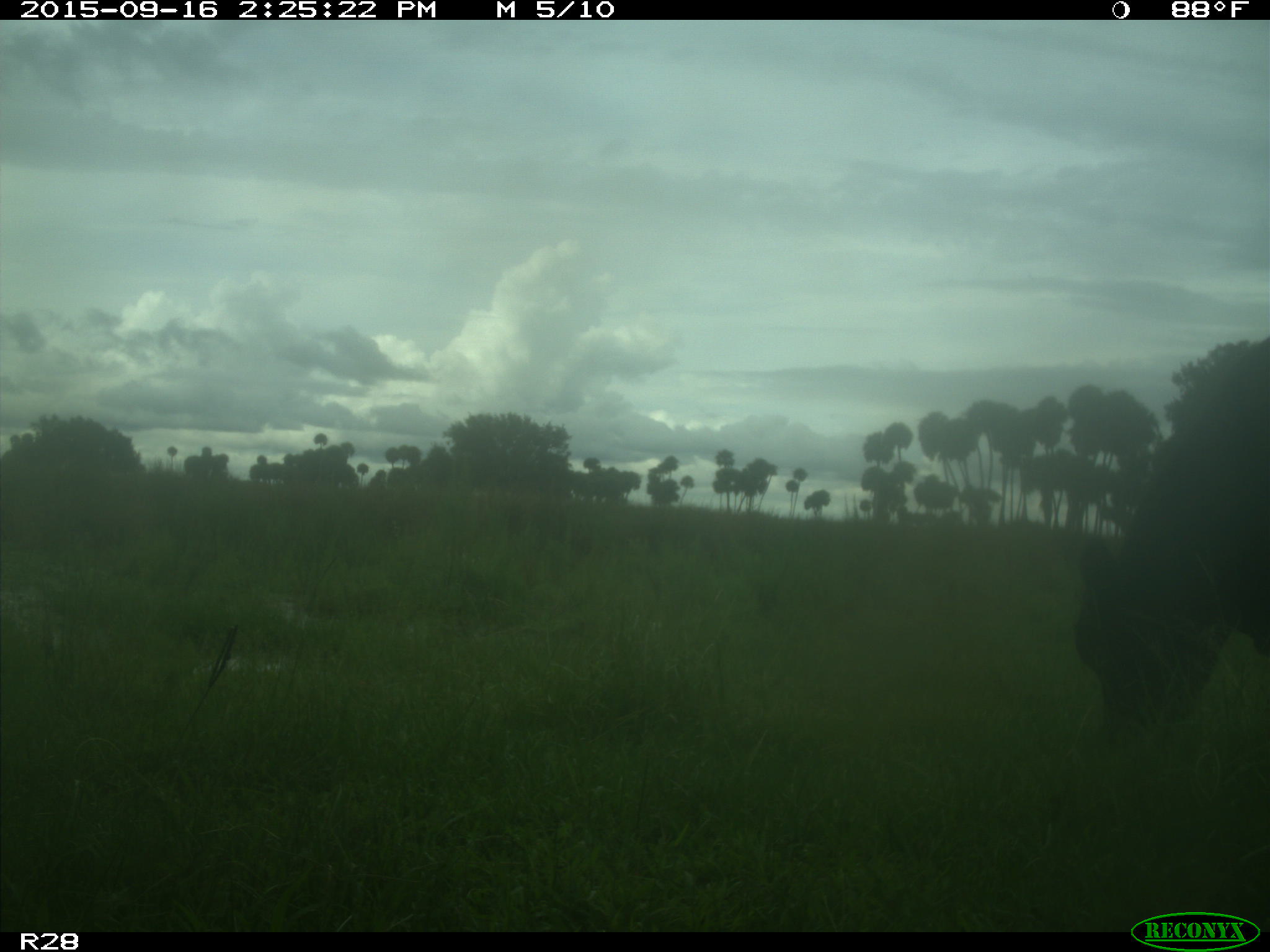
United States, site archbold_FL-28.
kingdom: Animalia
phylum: Chordata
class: Mammalia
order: Artiodactyla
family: Bovidae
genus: Bos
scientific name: Bos taurus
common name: domestic cow